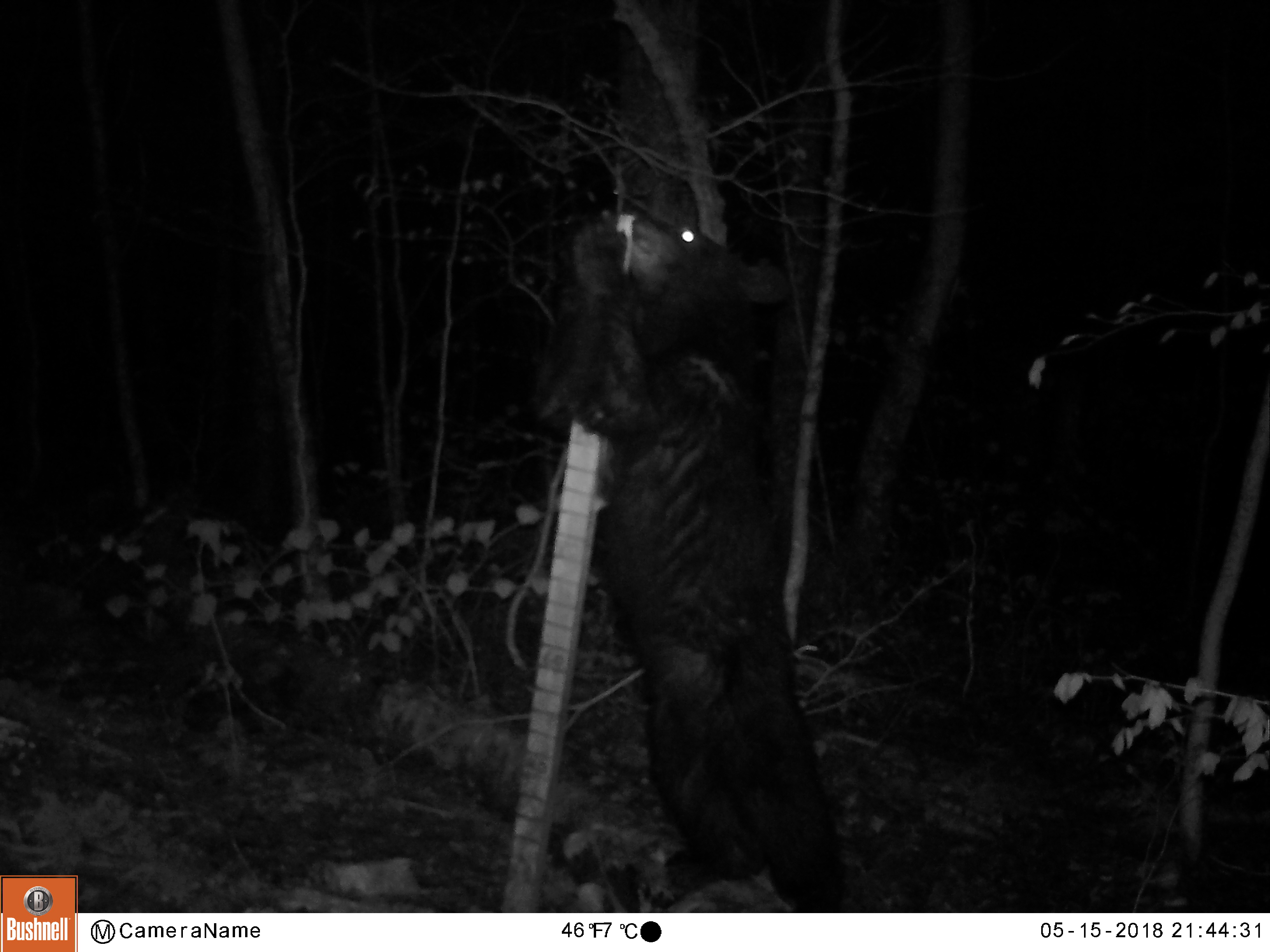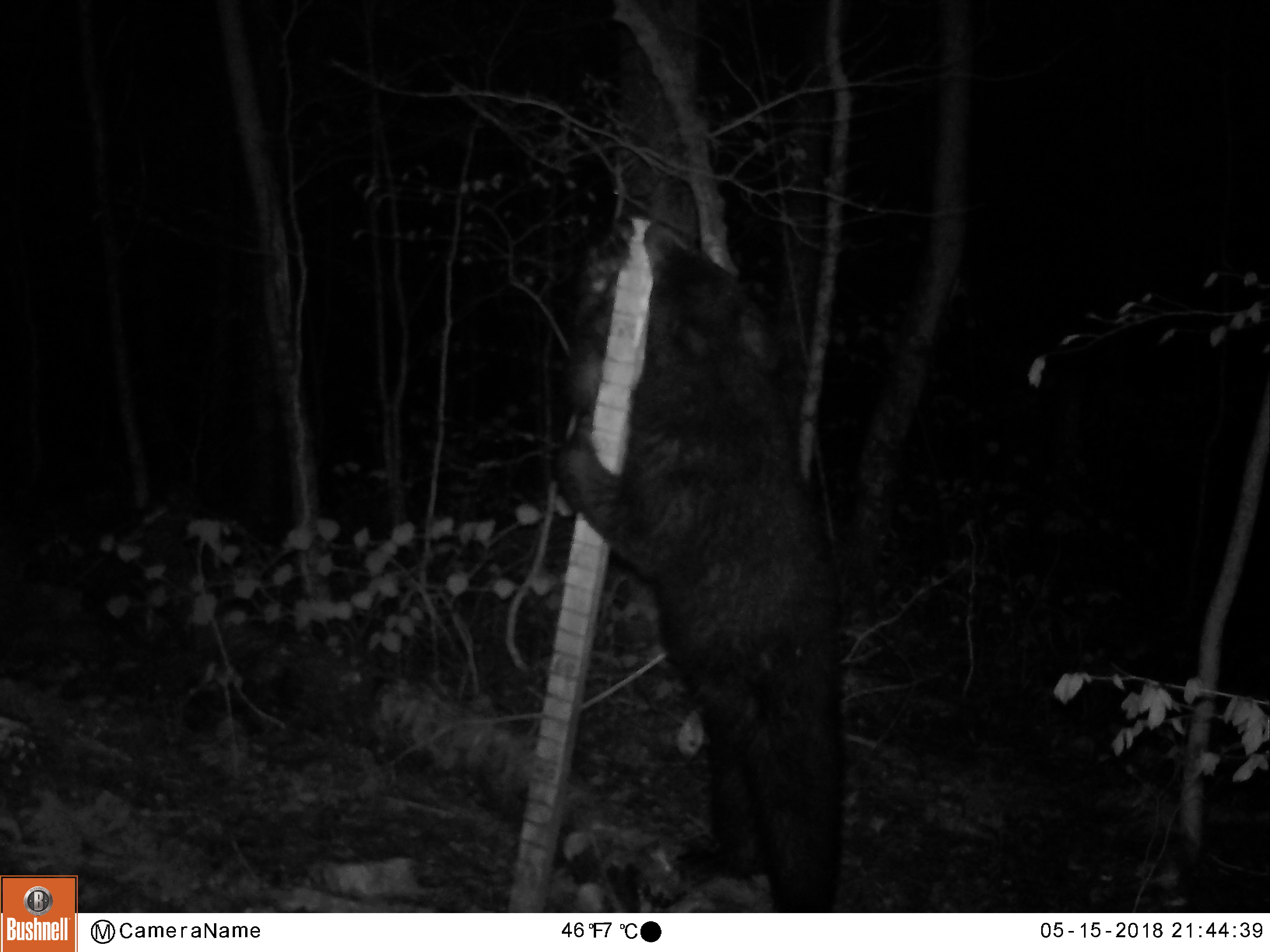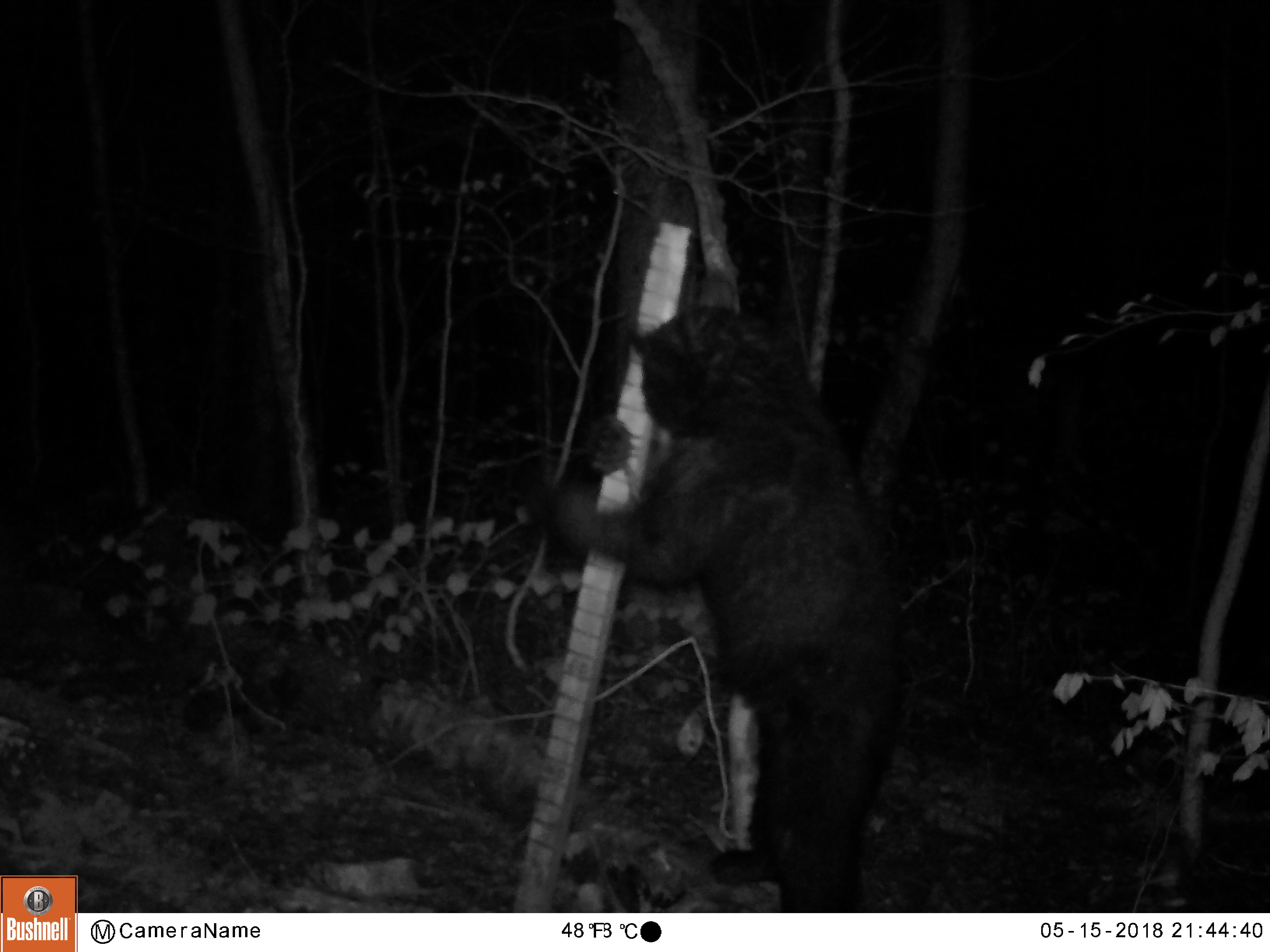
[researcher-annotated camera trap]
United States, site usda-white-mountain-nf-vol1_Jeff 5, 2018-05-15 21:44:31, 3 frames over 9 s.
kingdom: Animalia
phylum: Chordata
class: Mammalia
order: Carnivora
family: Ursidae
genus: Ursus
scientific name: Ursus americanus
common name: black bear